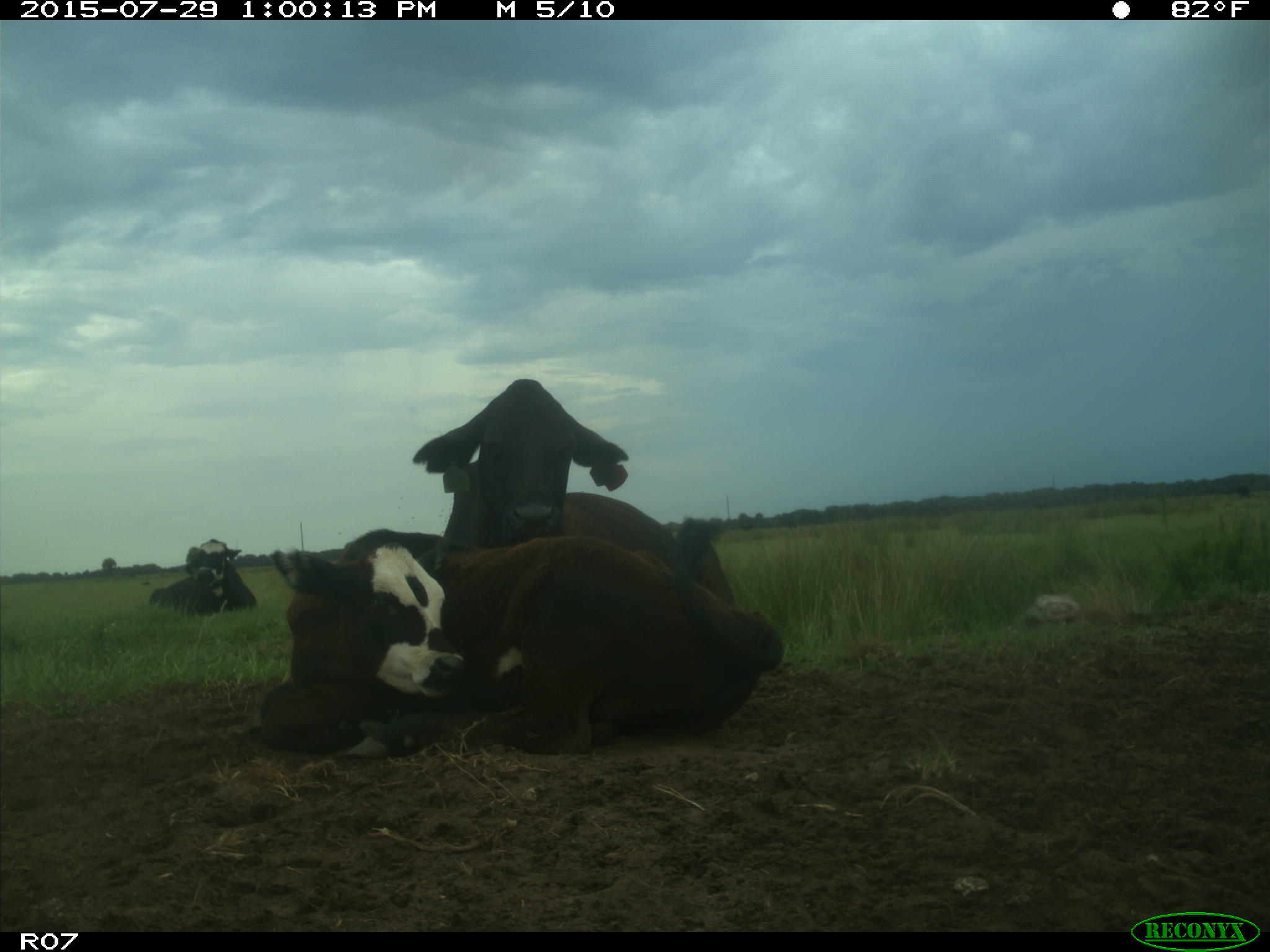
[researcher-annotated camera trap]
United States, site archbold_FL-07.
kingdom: Animalia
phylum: Chordata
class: Mammalia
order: Artiodactyla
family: Bovidae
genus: Bos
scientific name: Bos taurus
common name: domestic cow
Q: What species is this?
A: Bos taurus (domestic cow).